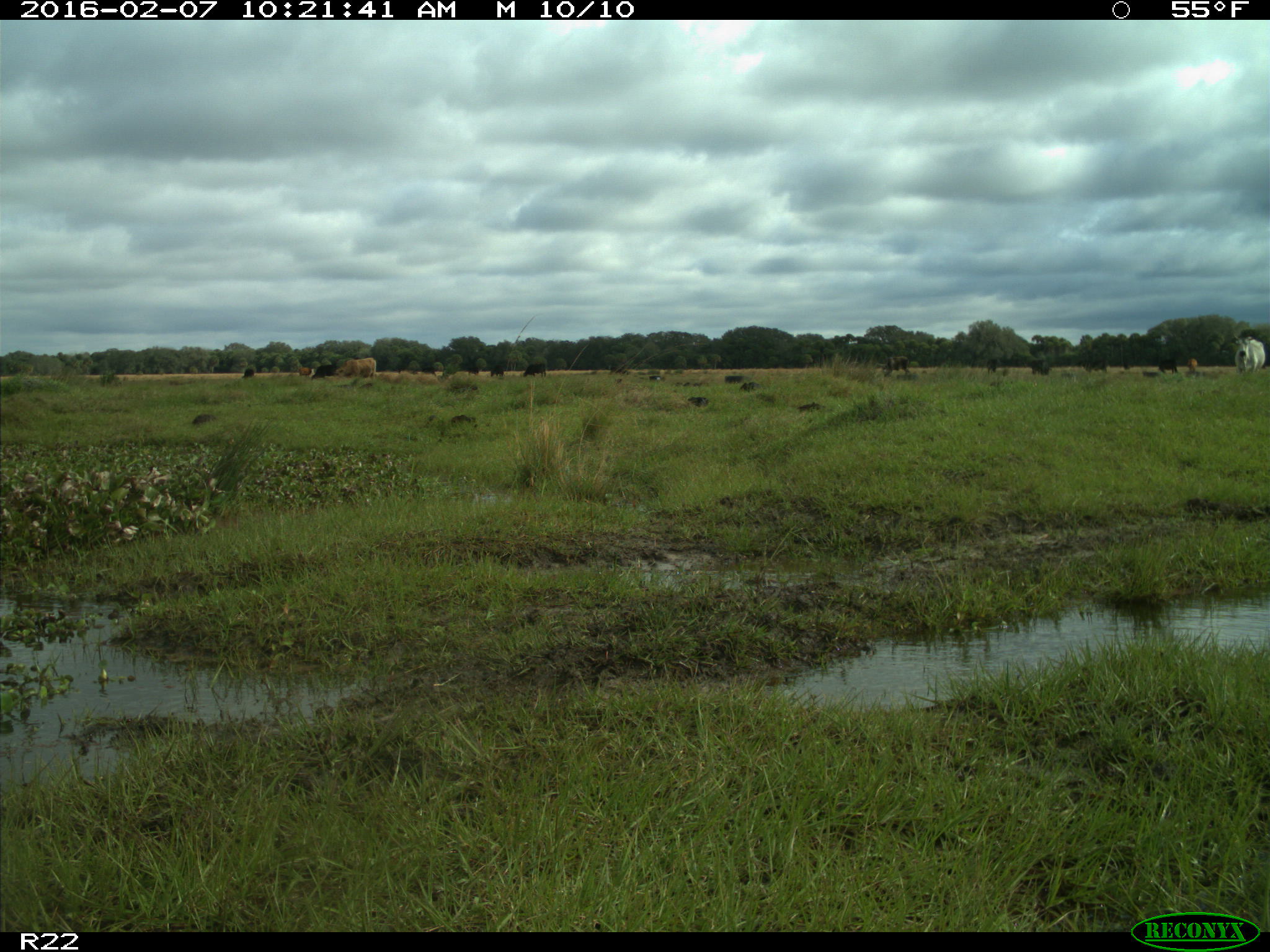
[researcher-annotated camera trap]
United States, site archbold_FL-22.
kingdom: Animalia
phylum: Chordata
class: Mammalia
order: Artiodactyla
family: Bovidae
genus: Bos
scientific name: Bos taurus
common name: domestic cow